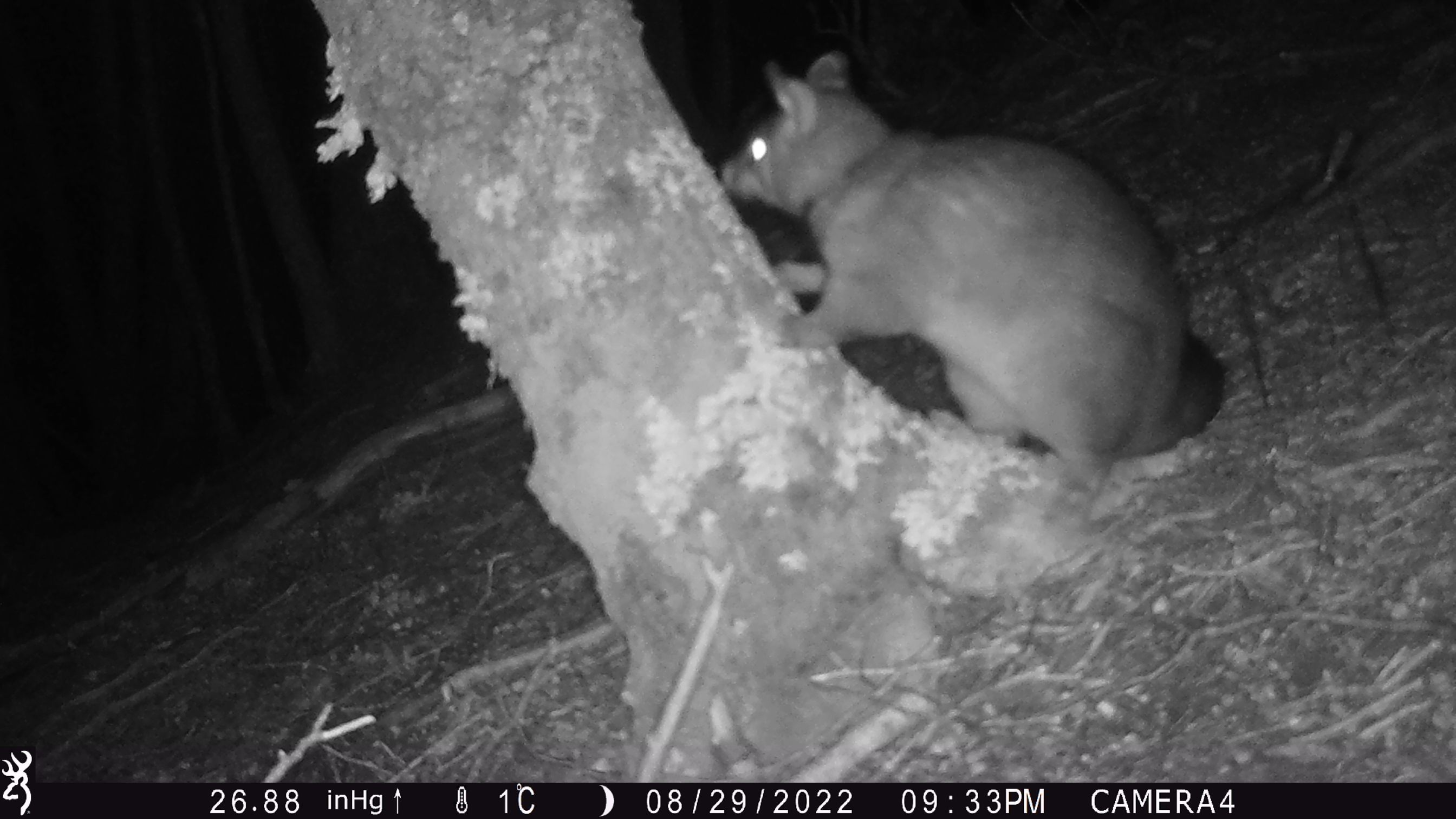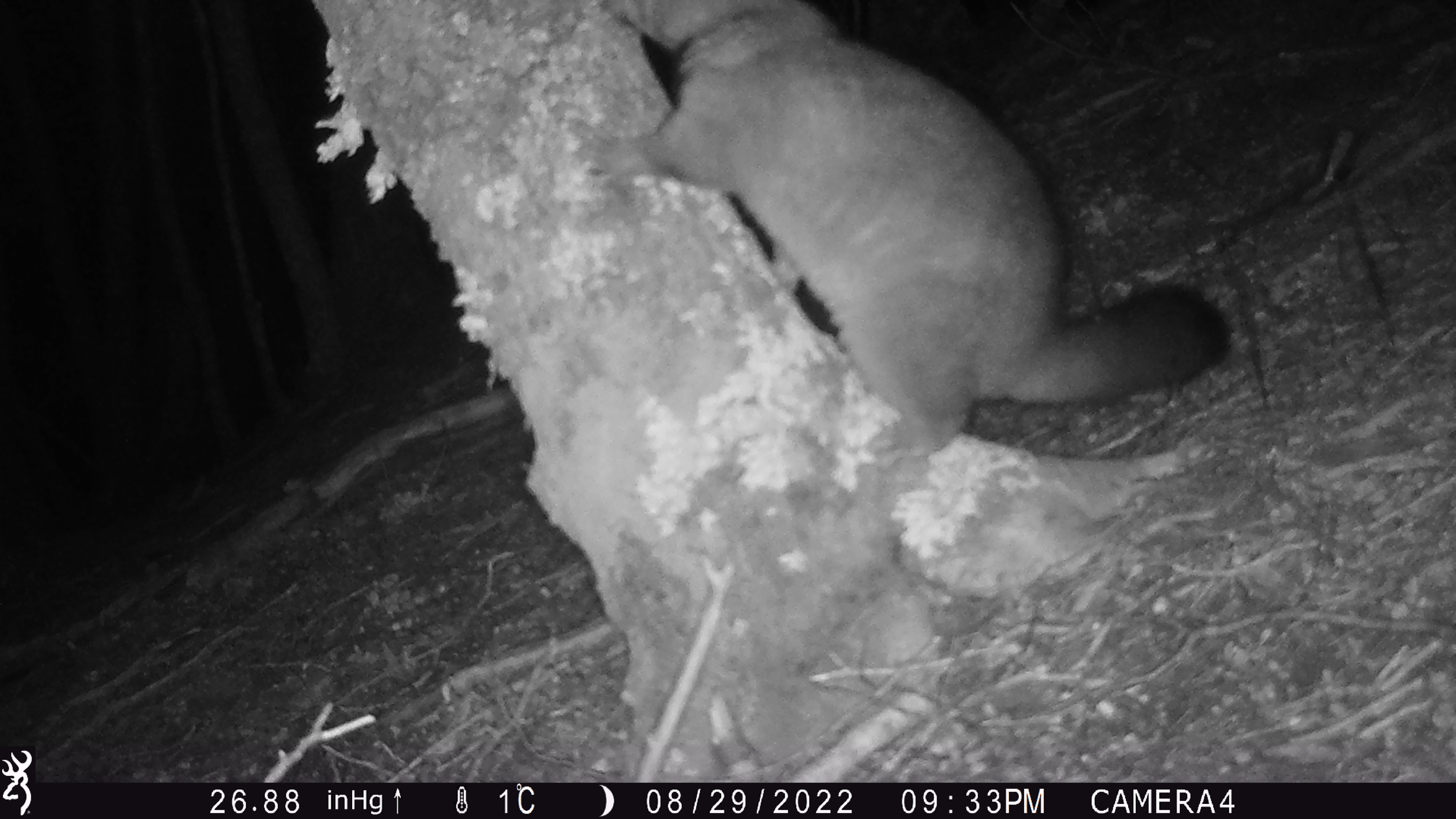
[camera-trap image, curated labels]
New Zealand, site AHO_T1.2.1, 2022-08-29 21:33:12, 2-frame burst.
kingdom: Animalia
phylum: Chordata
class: Mammalia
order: Diprotodontia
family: Phalangeridae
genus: Trichosurus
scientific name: Trichosurus vulpecula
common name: common brushtail possum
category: possum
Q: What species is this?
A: Possum (common brushtail possum) (Trichosurus vulpecula).